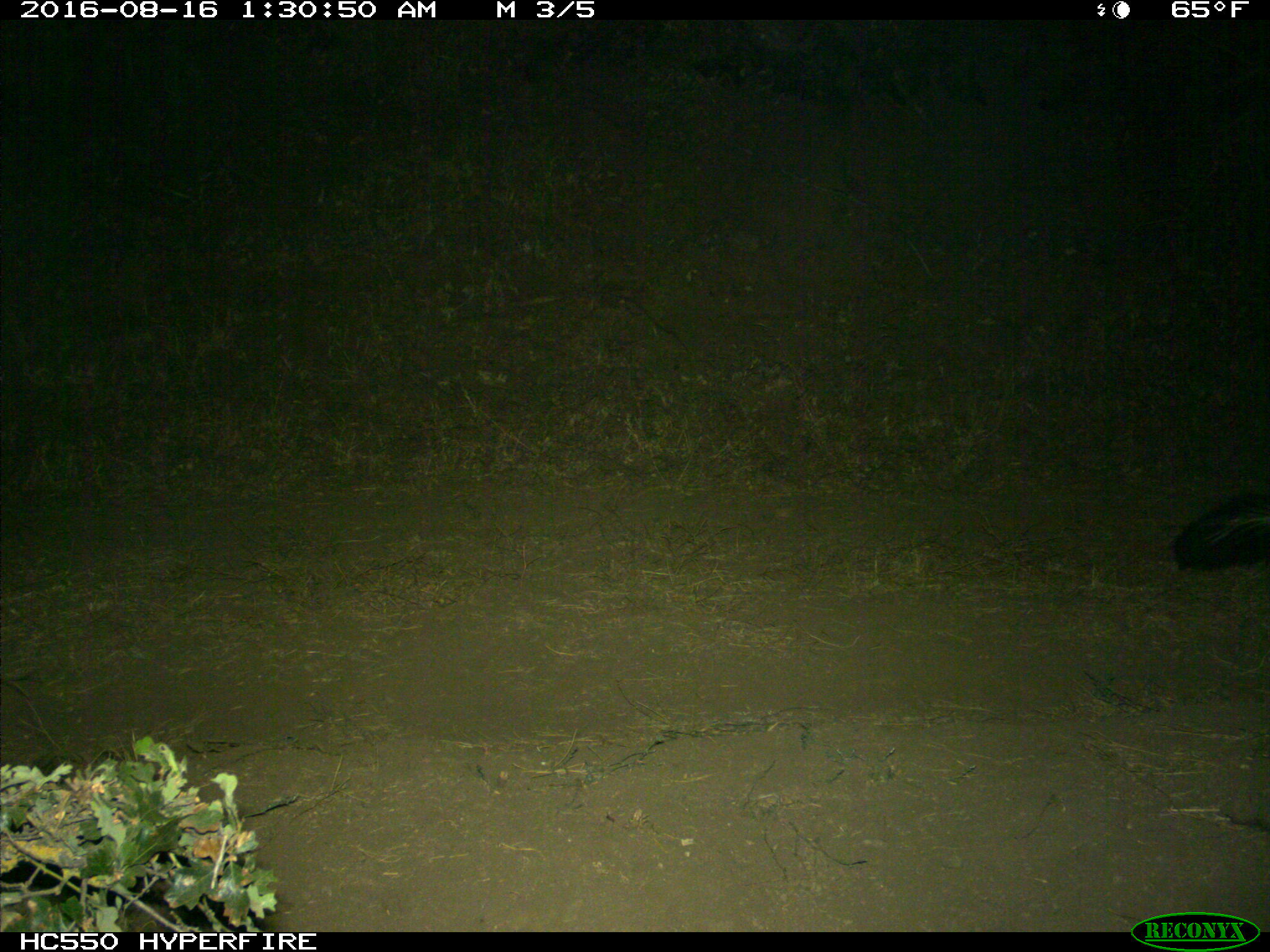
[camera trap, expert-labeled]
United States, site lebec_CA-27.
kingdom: Animalia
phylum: Chordata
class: Mammalia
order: Carnivora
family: Mephitidae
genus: Mephitis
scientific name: Mephitis mephitis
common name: striped skunk